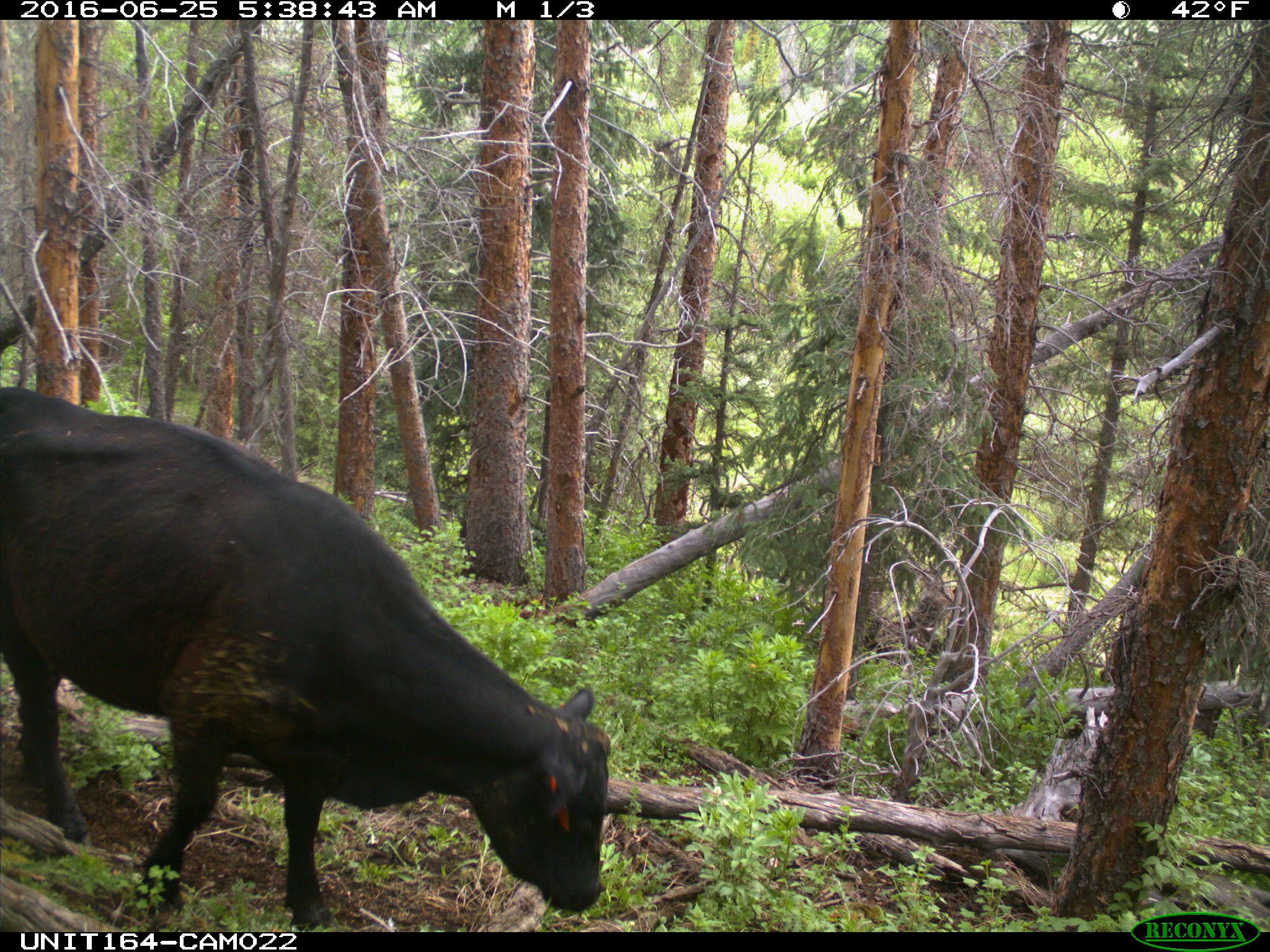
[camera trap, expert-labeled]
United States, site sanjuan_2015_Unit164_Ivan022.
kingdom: Animalia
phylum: Chordata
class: Mammalia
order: Artiodactyla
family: Bovidae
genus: Bos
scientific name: Bos taurus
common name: domestic cow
Bos taurus (domestic cow).